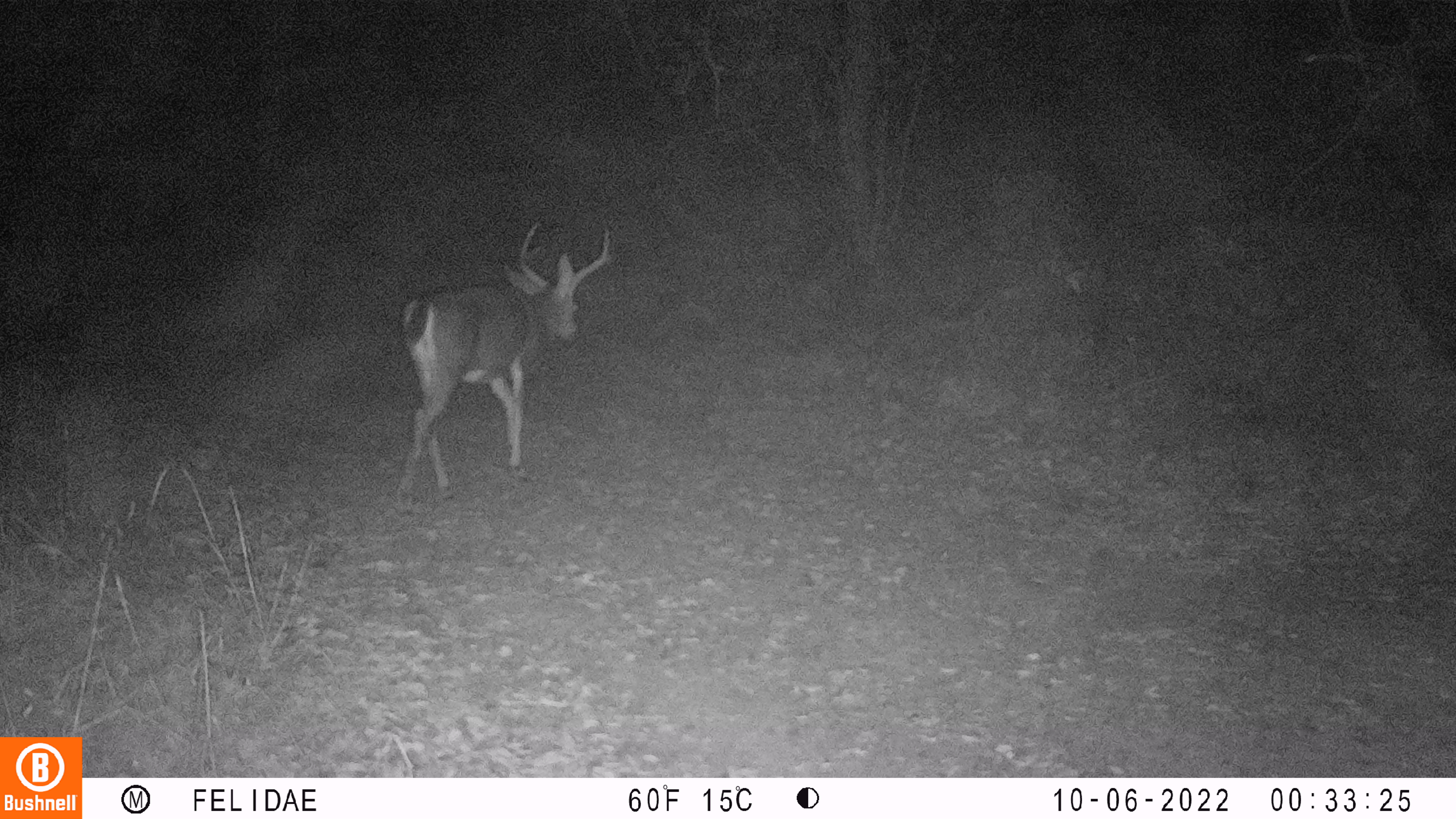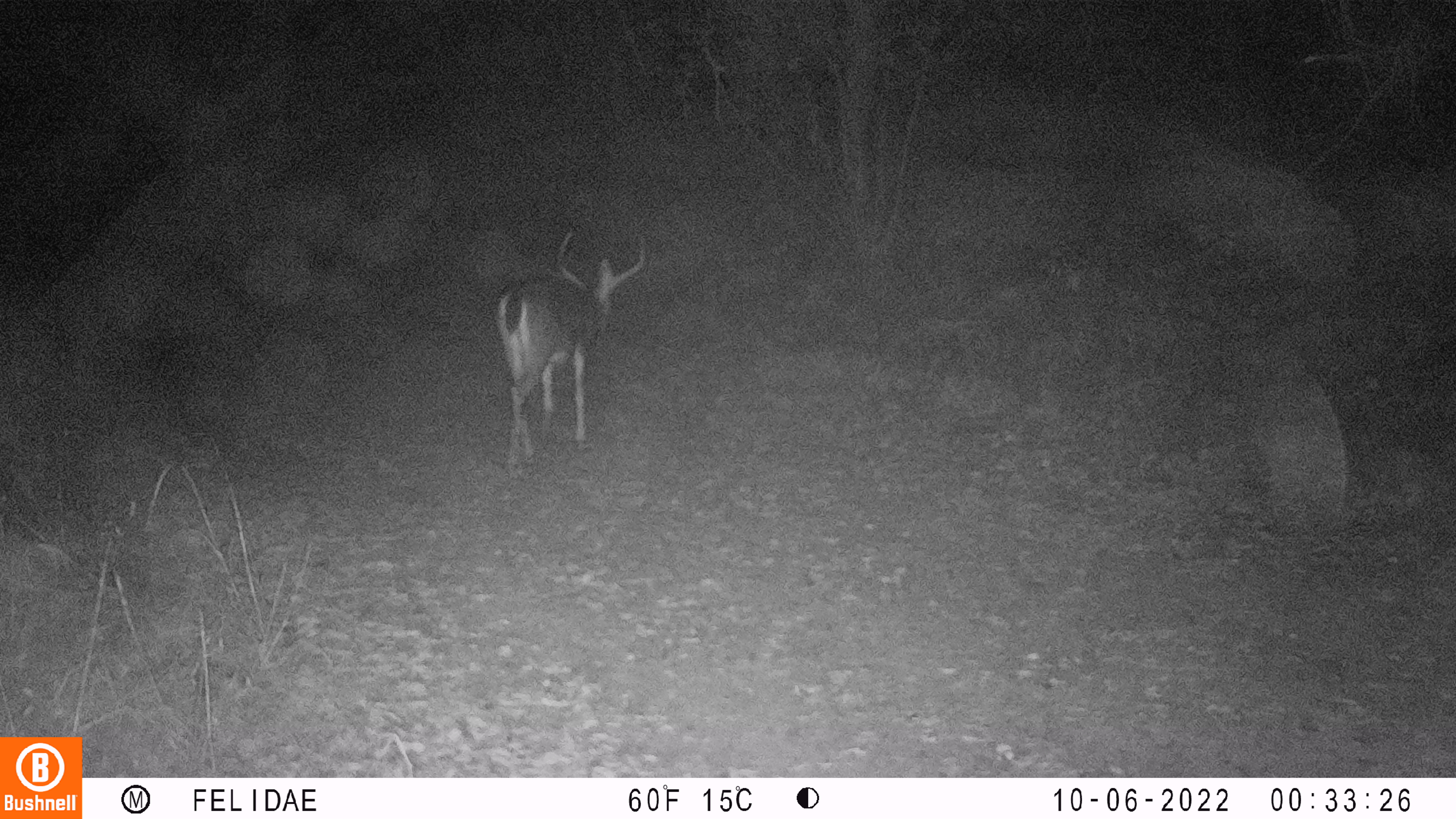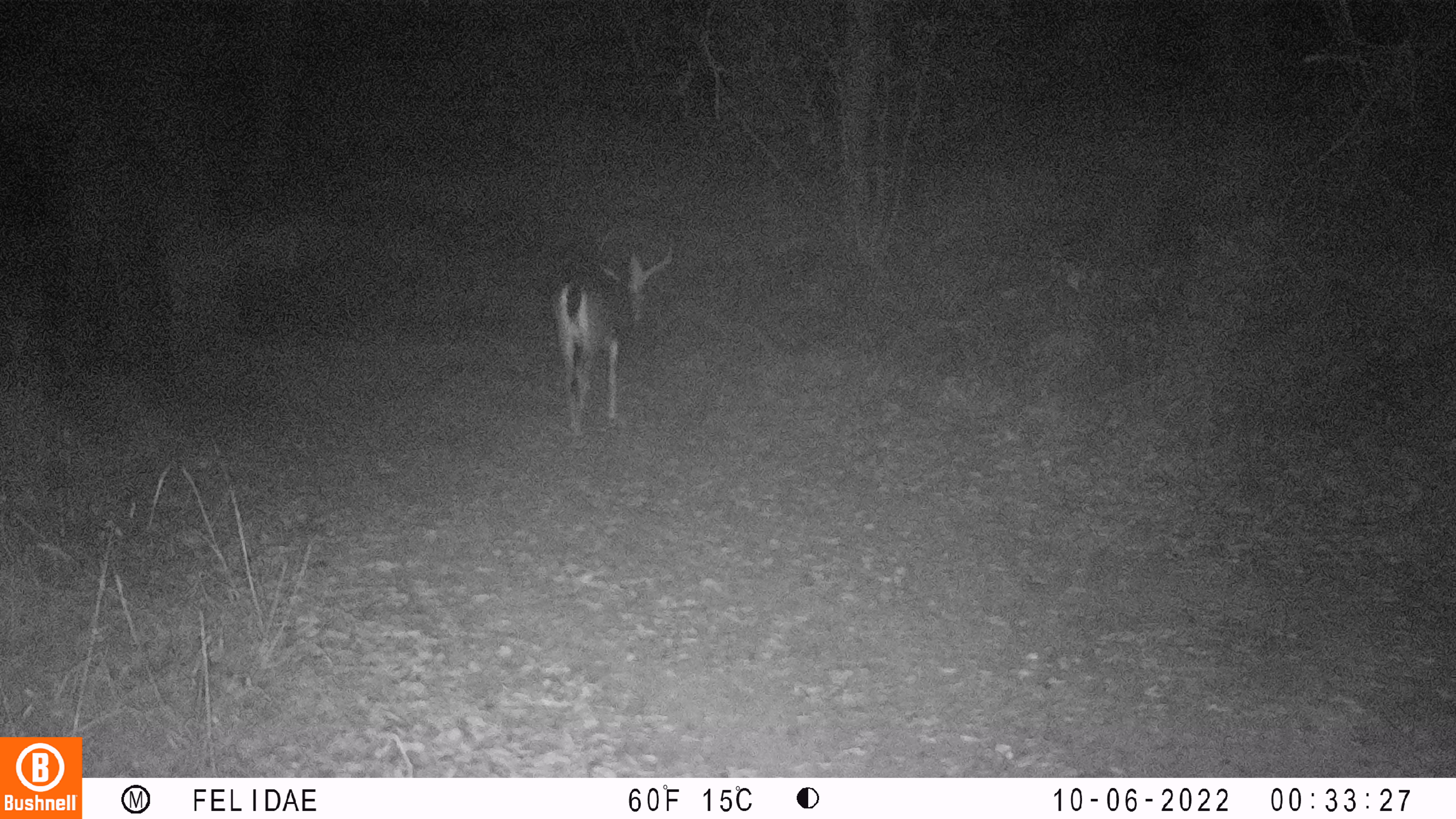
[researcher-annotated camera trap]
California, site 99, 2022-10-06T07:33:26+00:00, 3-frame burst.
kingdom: Animalia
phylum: Chordata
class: Mammalia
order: Artiodactyla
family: Cervidae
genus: Odocoileus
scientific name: Odocoileus hemionus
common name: mule deer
Mule deer (Odocoileus hemionus).